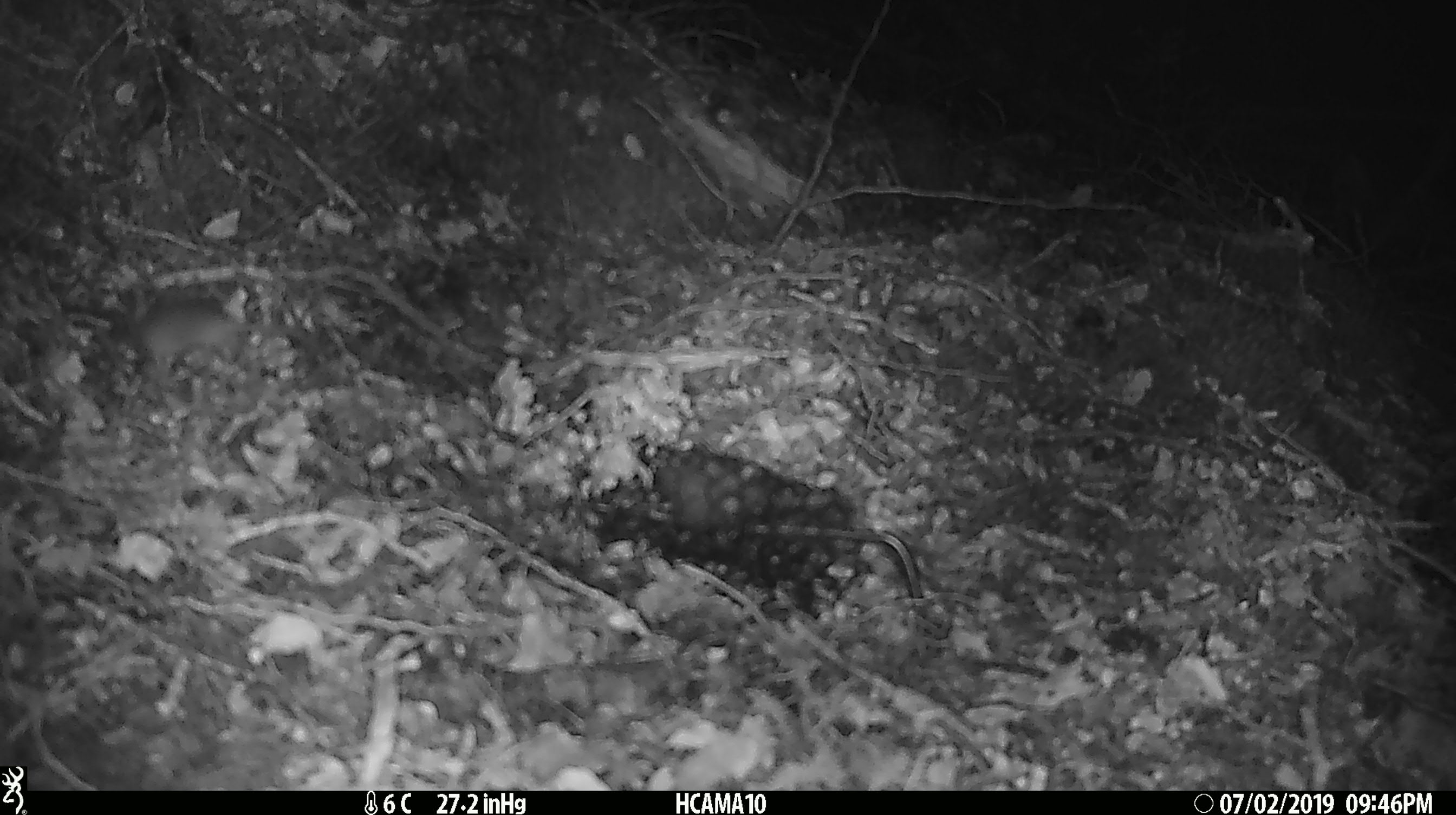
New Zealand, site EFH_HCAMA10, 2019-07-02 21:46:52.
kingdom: Animalia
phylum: Chordata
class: Mammalia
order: Rodentia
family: Muridae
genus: Mus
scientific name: Mus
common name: mouse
Mouse (Mus).